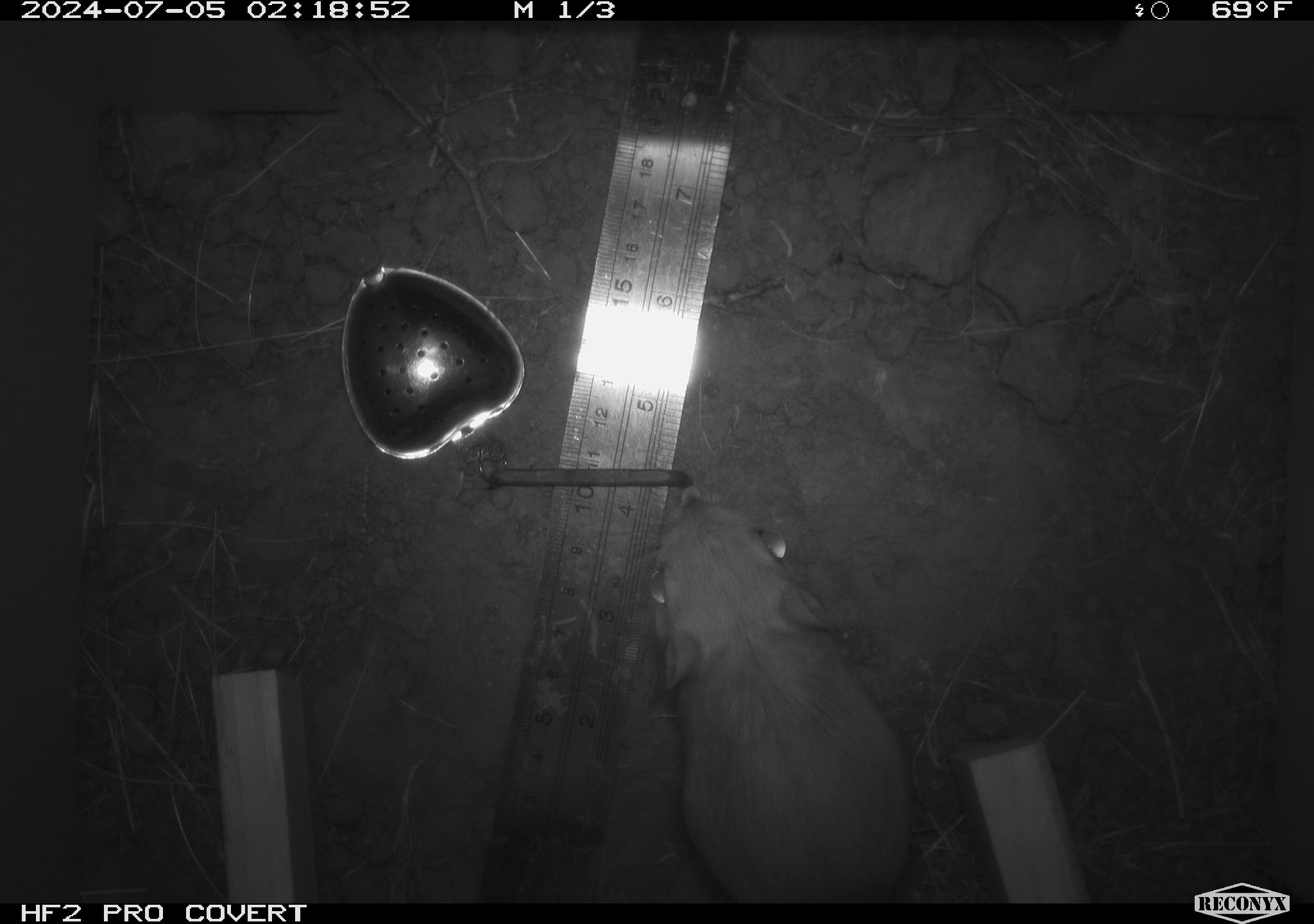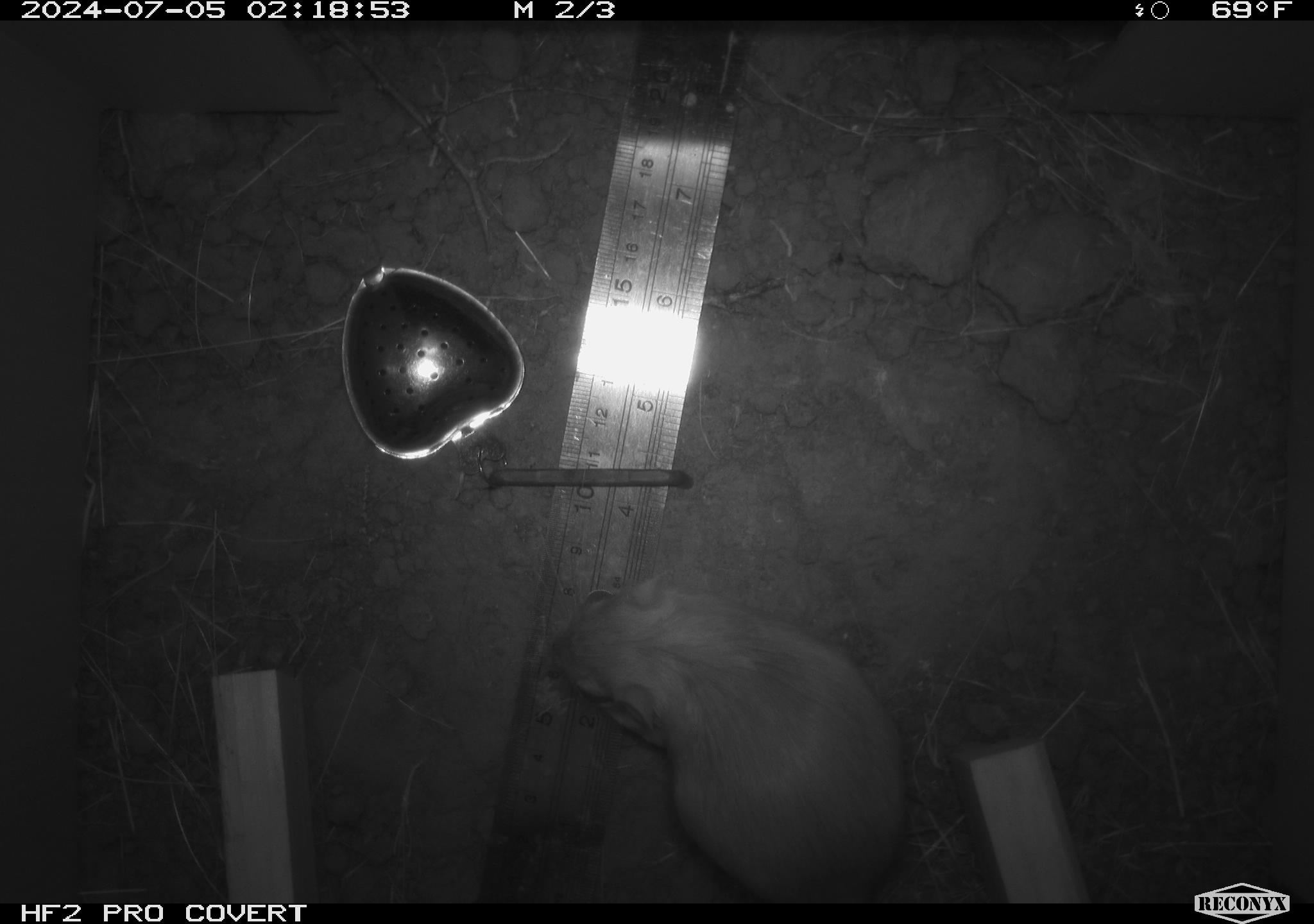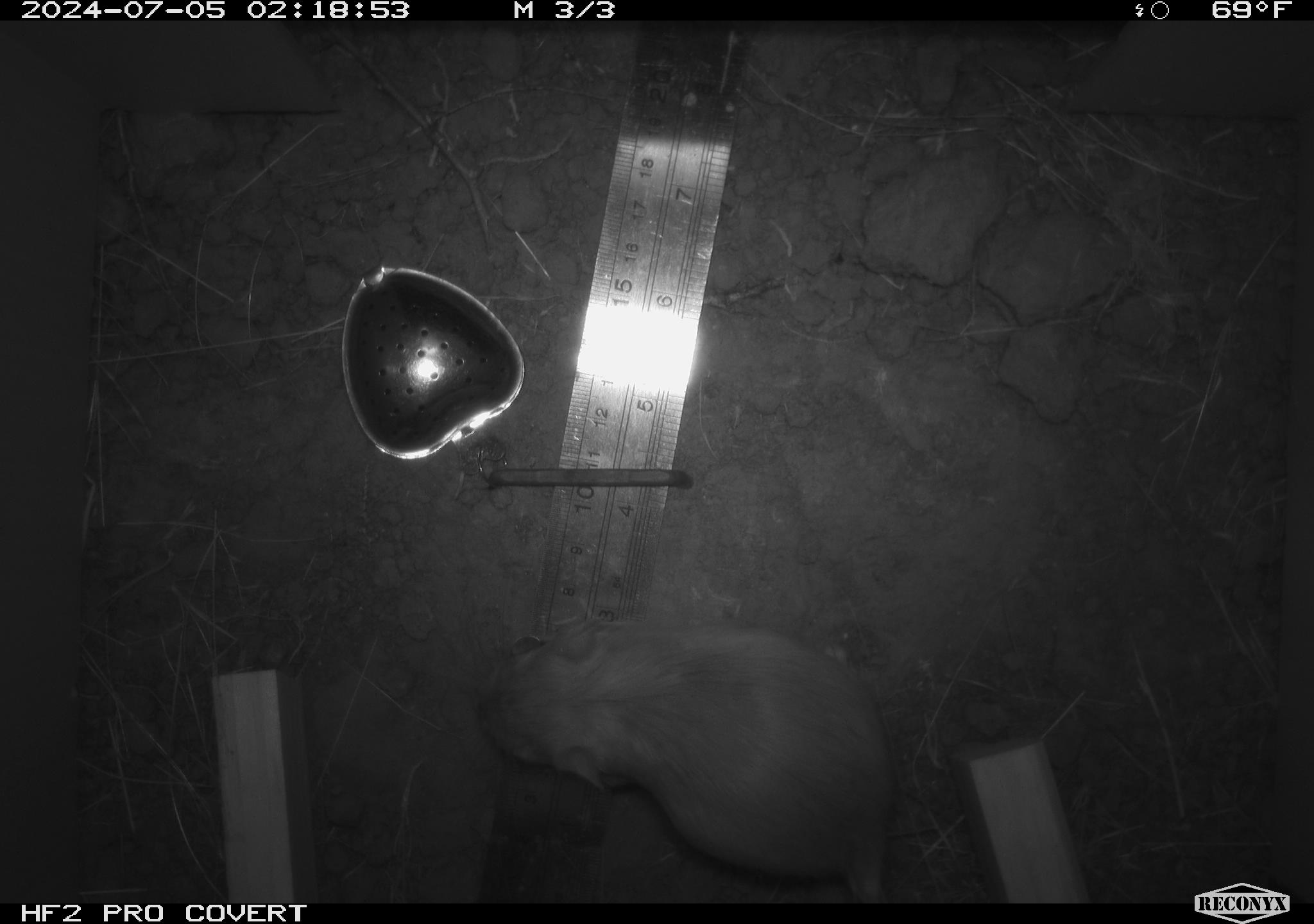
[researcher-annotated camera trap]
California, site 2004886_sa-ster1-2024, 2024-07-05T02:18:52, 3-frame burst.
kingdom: Animalia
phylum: Chordata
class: Mammalia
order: Rodentia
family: Heteromyidae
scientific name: Heteromyidae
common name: kangaroo rats and pocket mice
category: heteromyidae family